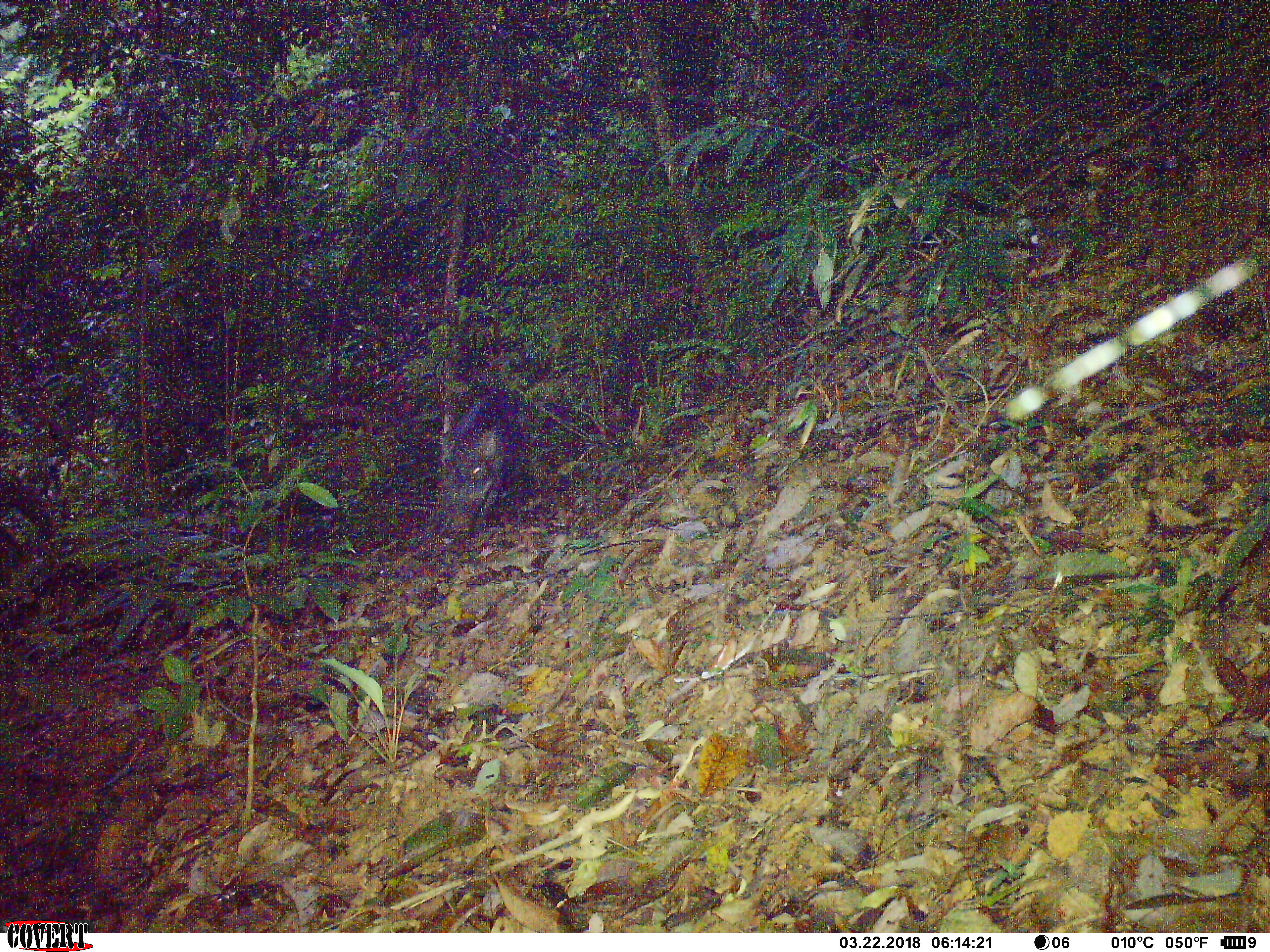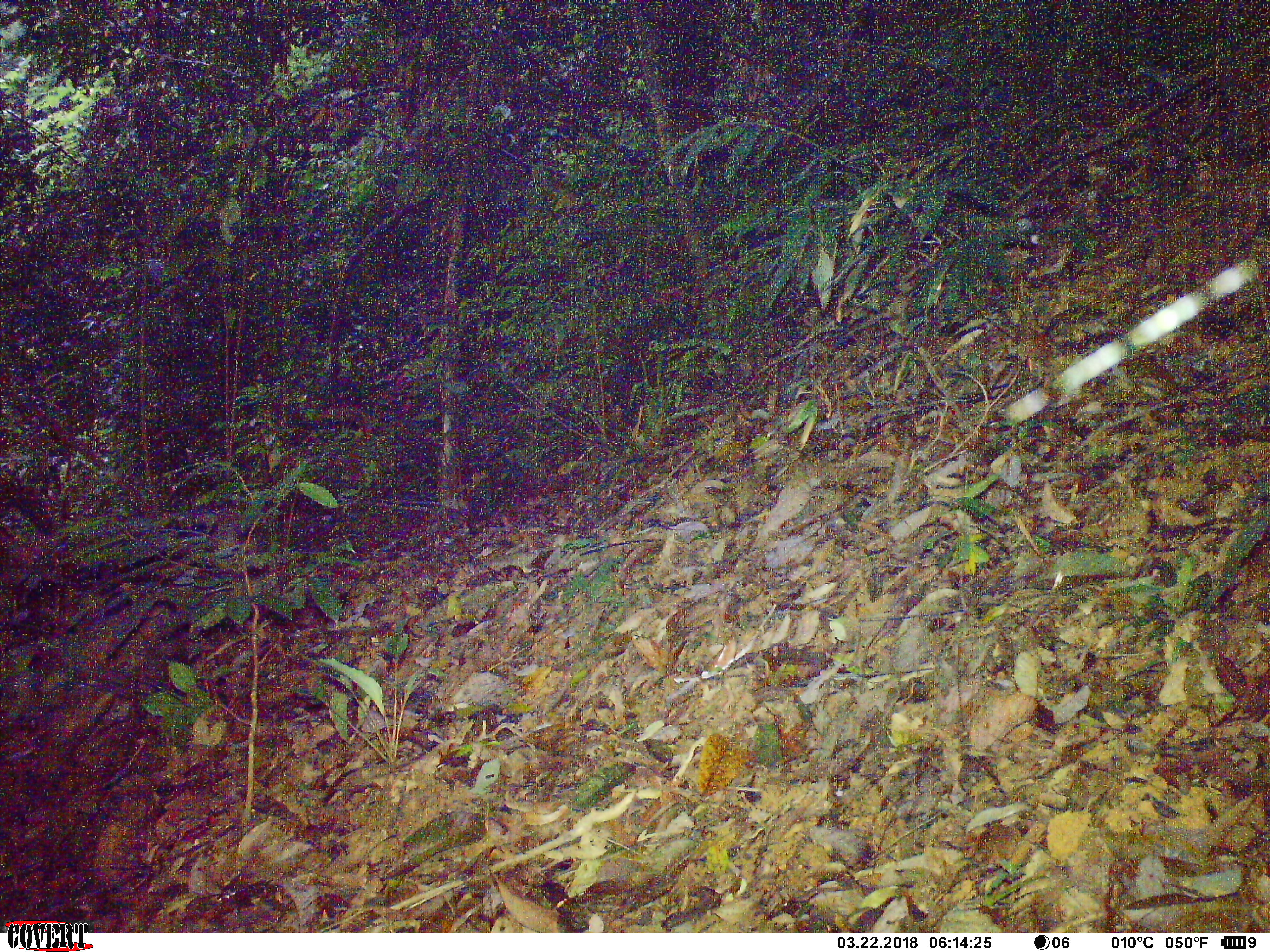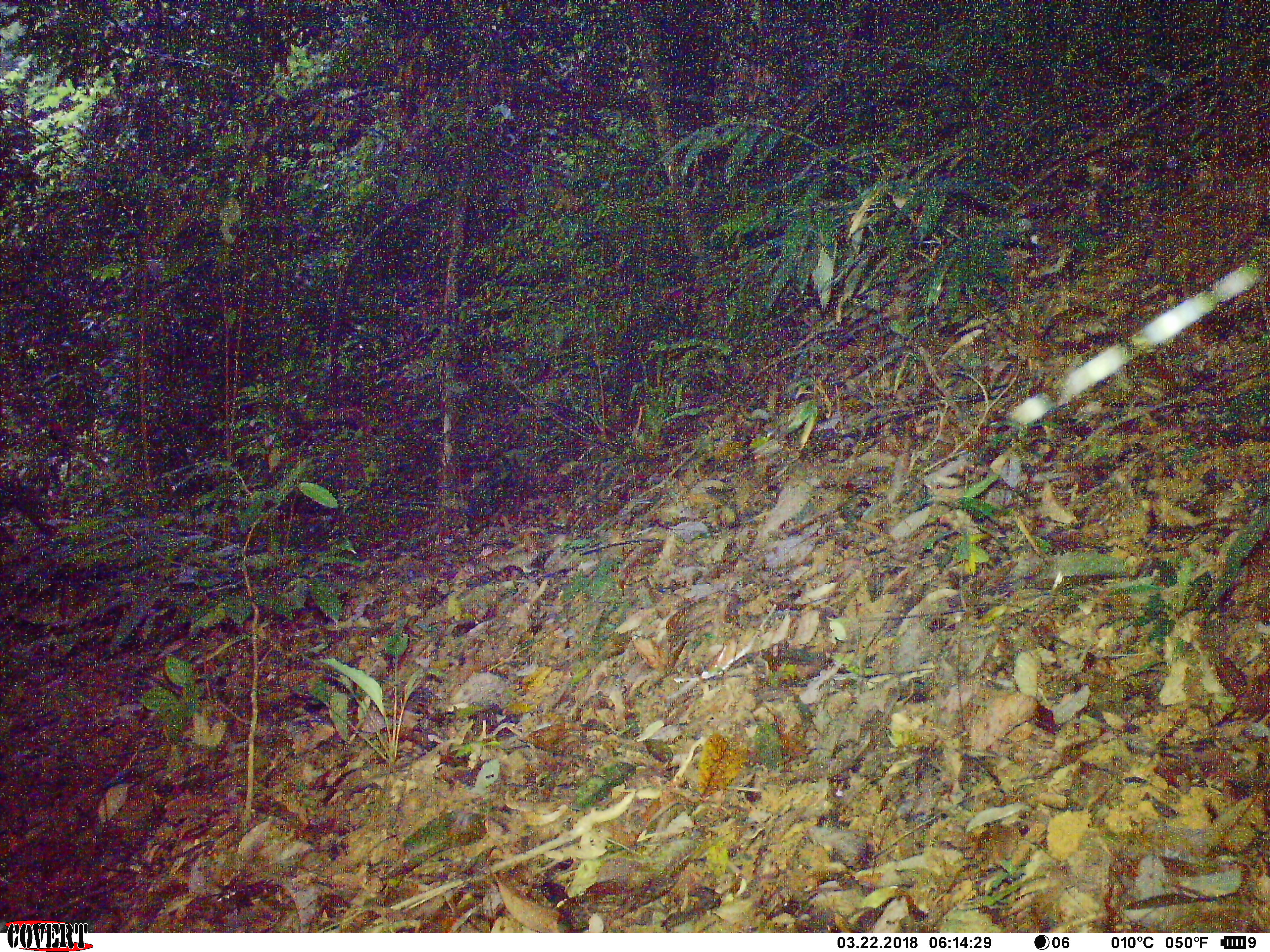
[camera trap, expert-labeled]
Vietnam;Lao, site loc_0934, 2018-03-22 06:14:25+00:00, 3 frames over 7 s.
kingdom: Animalia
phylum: Chordata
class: Mammalia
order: Artiodactyla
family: Suidae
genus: Sus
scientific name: Sus scrofa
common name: eurasian wild pig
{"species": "eurasian wild pig (Sus scrofa)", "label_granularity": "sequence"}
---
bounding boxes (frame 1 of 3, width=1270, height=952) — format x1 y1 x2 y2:
eurasian wild pig: 442 390 521 538